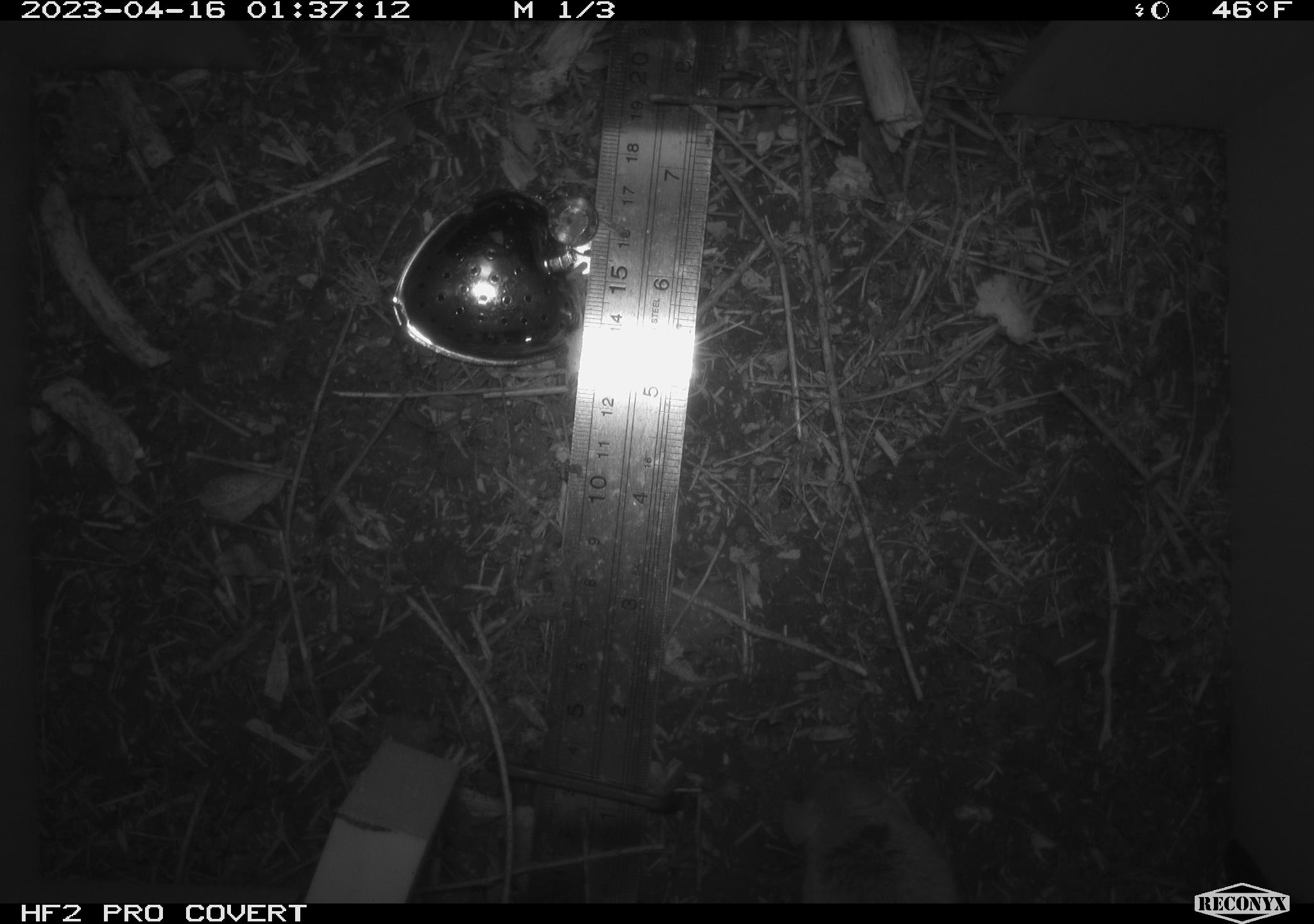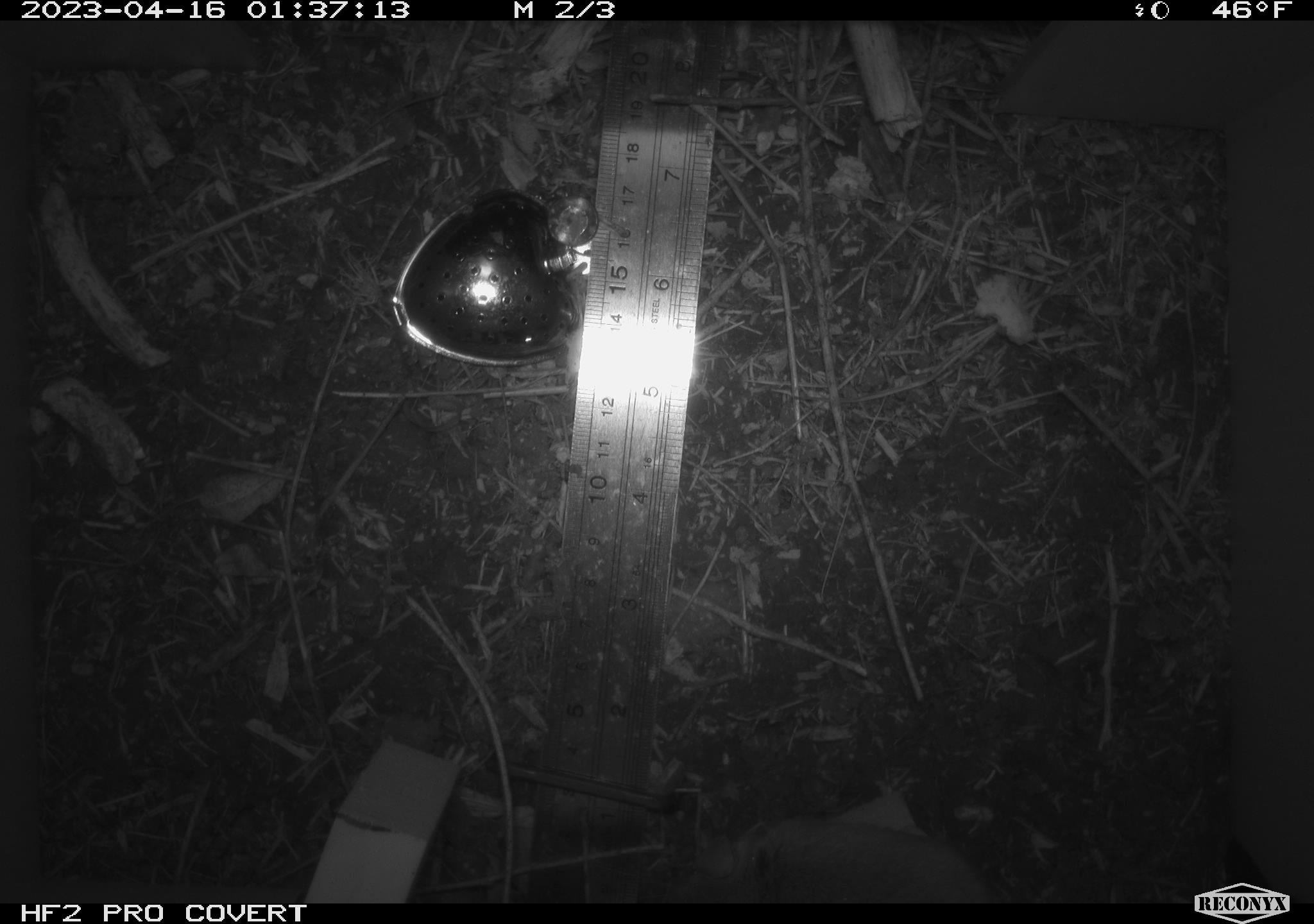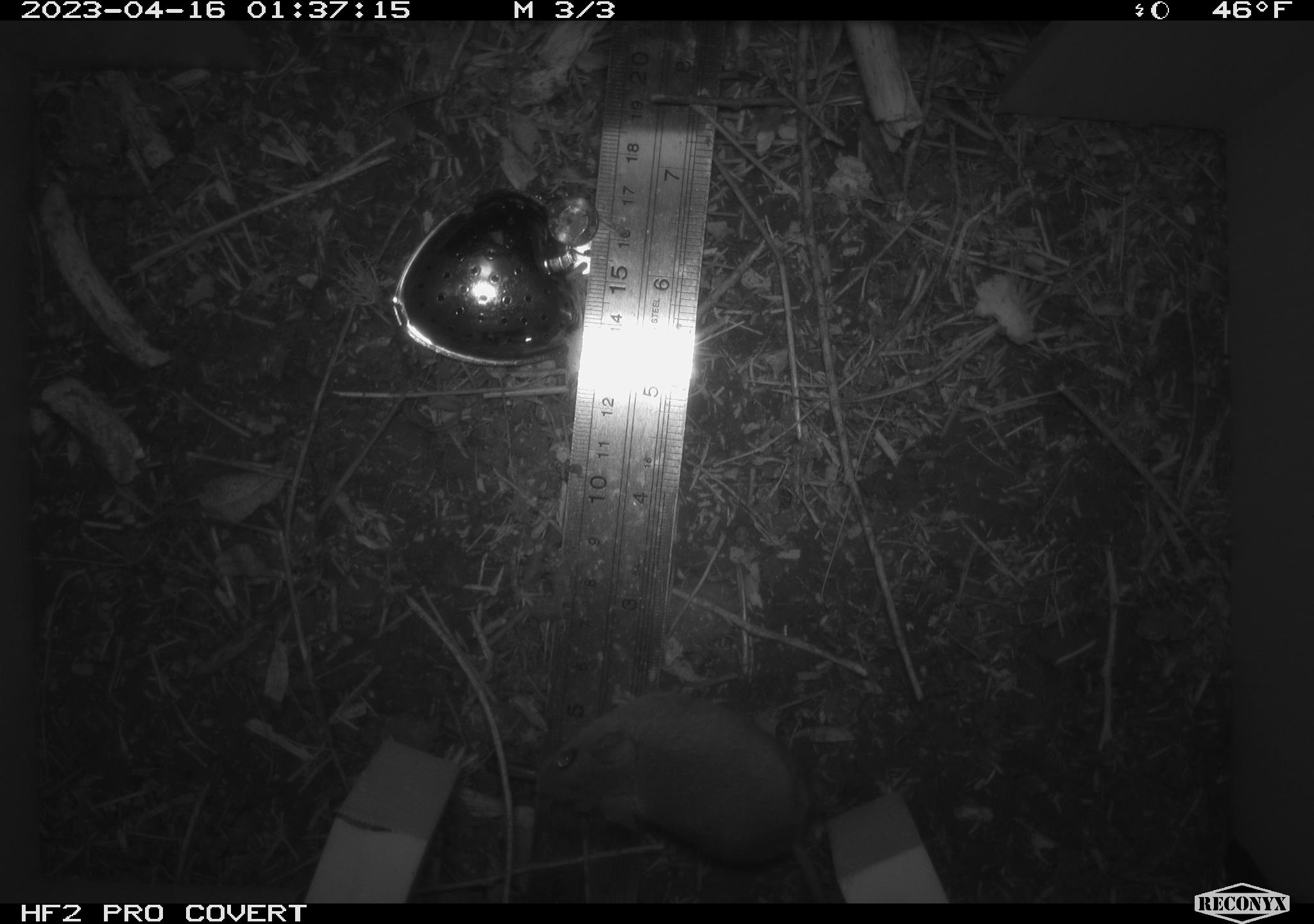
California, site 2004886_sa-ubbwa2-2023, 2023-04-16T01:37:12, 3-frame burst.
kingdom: Animalia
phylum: Chordata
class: Mammalia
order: Rodentia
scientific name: Rodentia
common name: mouse species